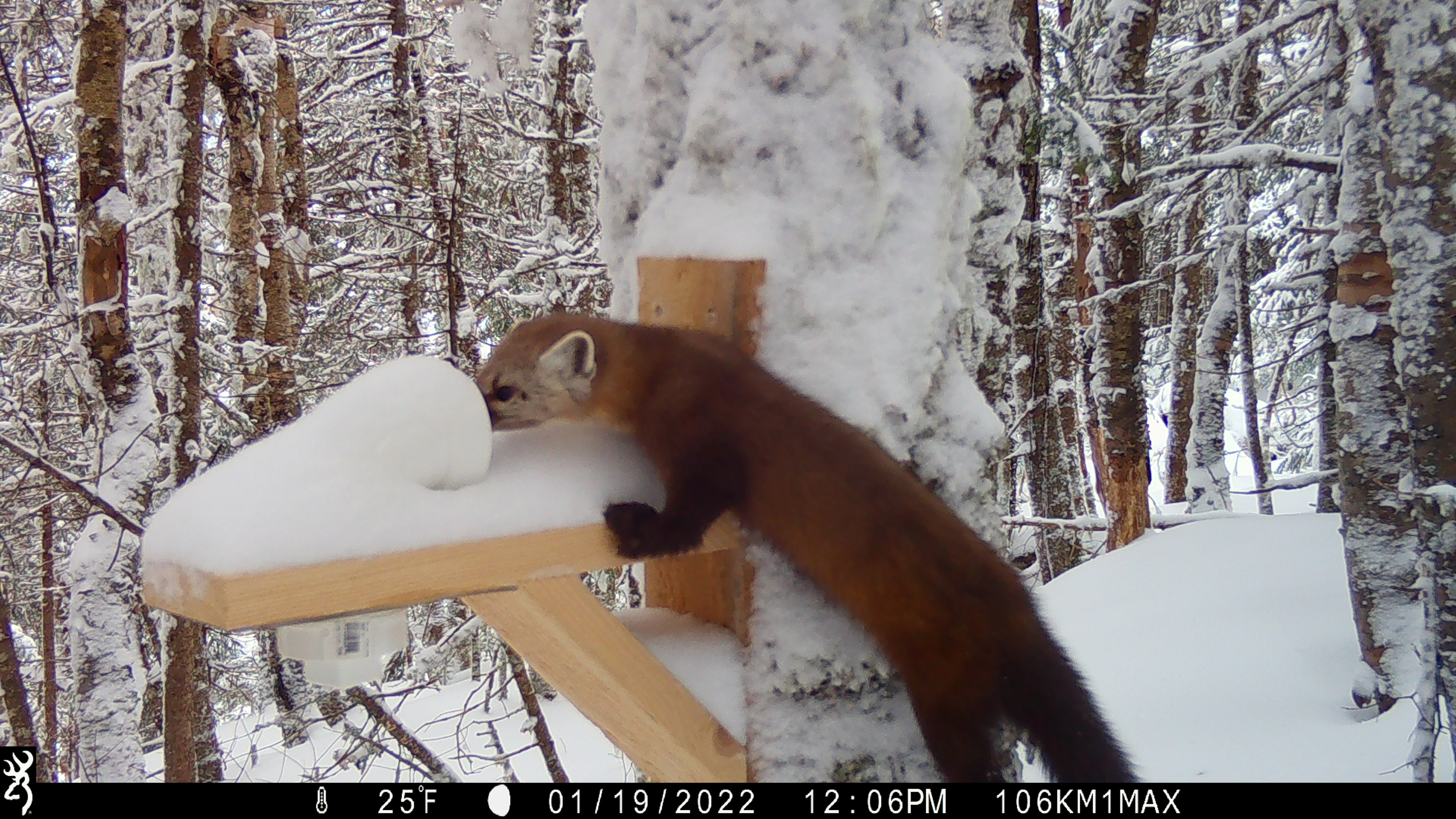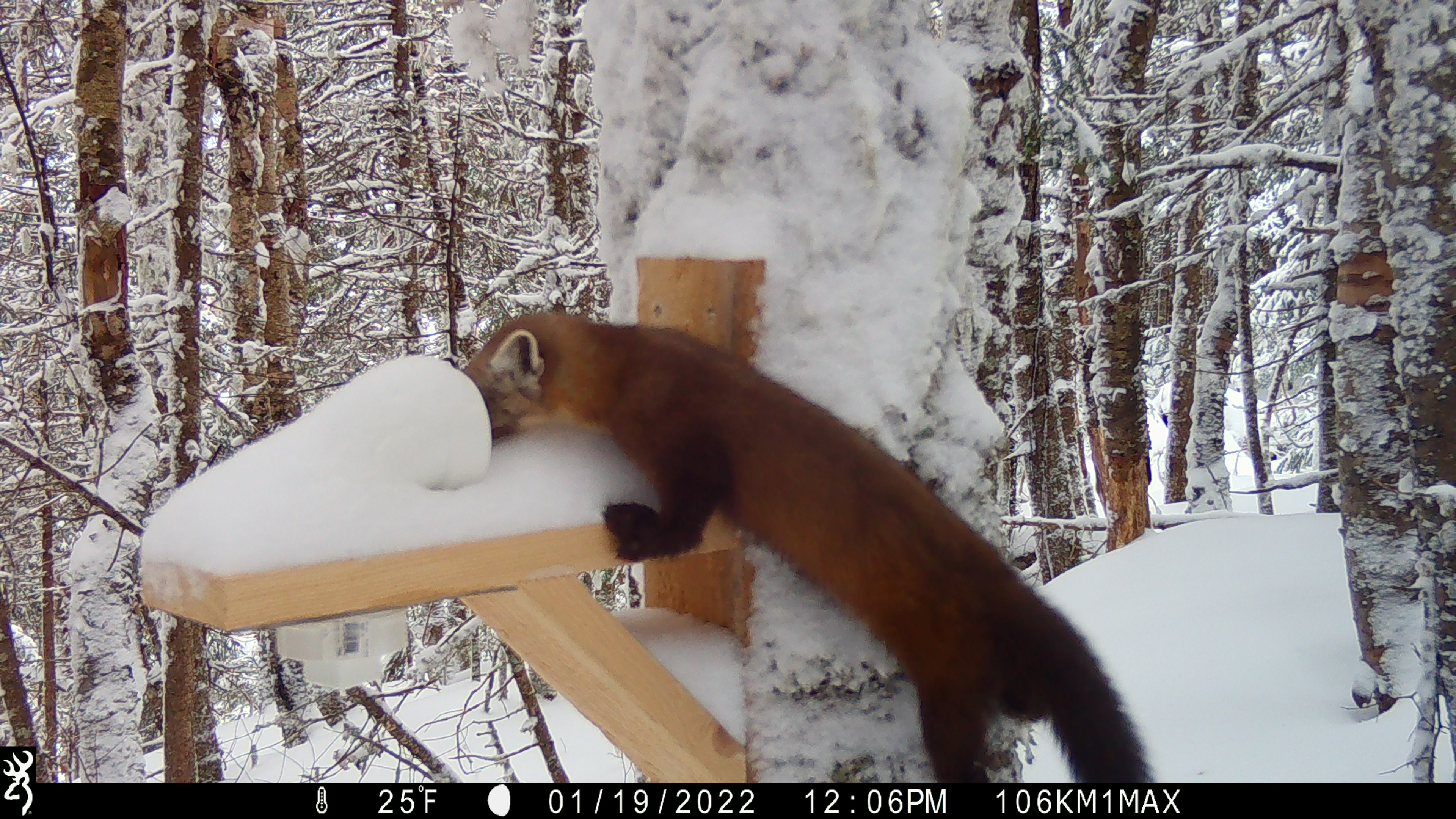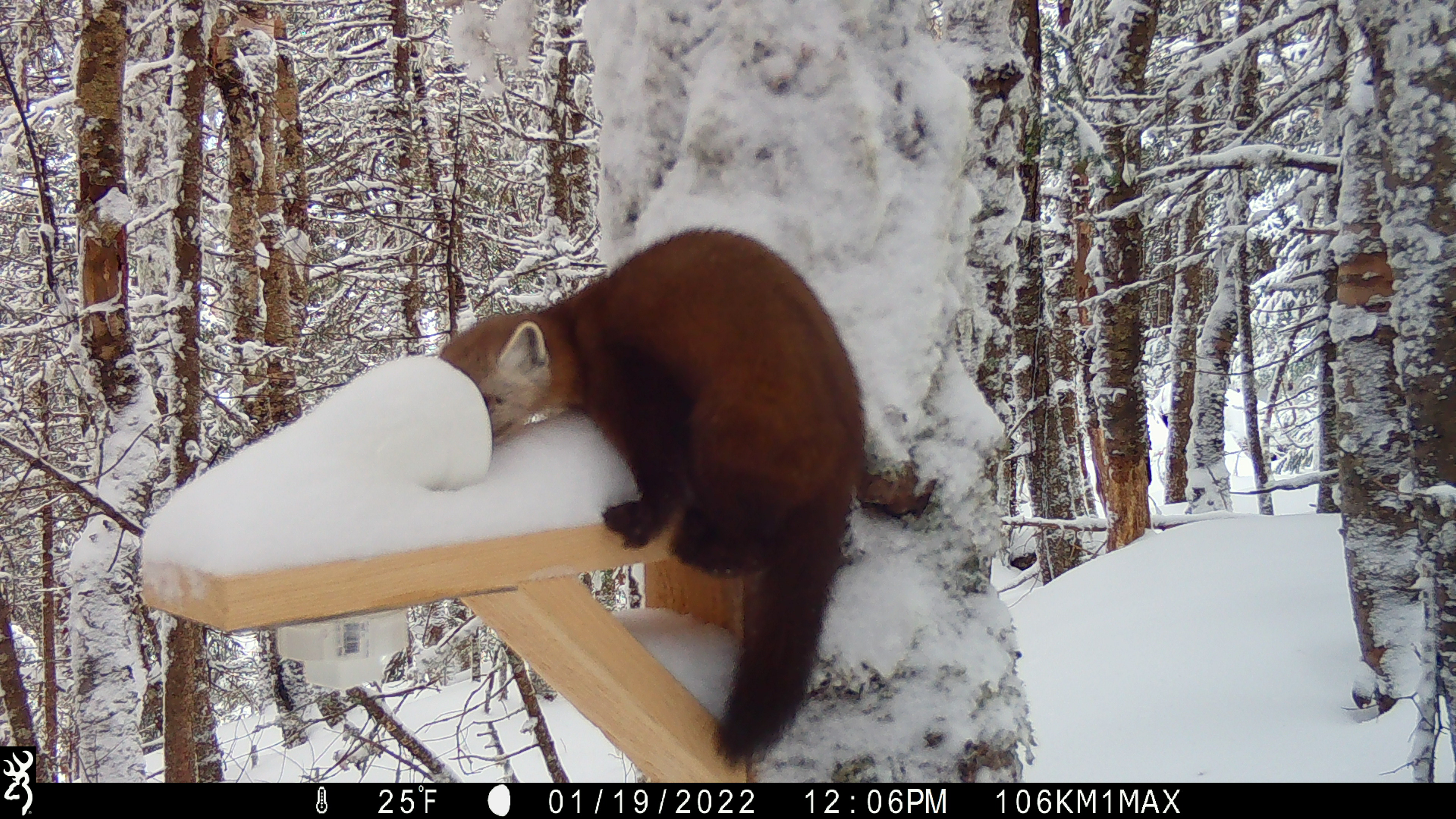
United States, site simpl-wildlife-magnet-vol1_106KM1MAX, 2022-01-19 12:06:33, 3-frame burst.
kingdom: Animalia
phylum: Chordata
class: Mammalia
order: Carnivora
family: Mustelidae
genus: Martes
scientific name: Martes americana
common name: american marten